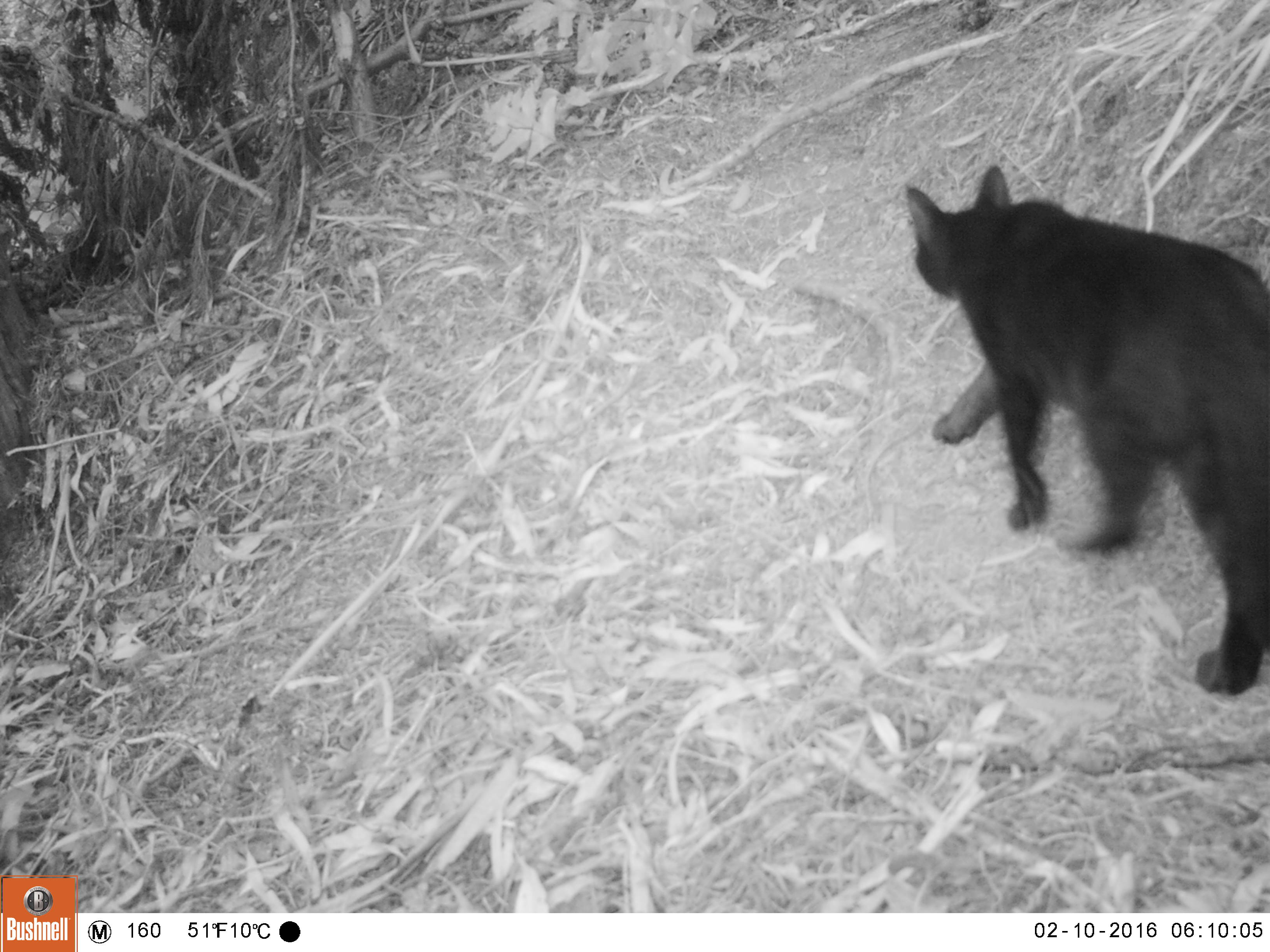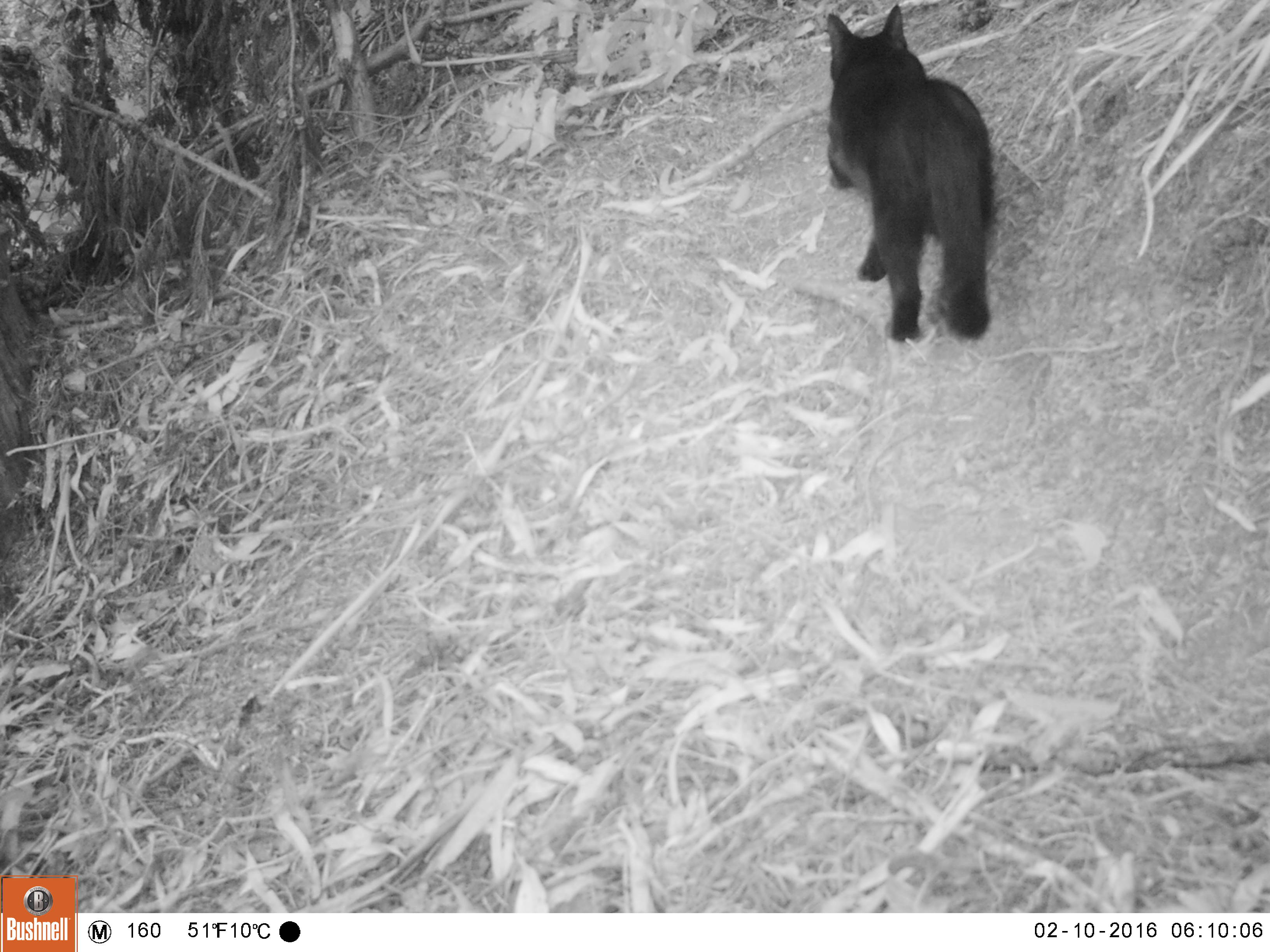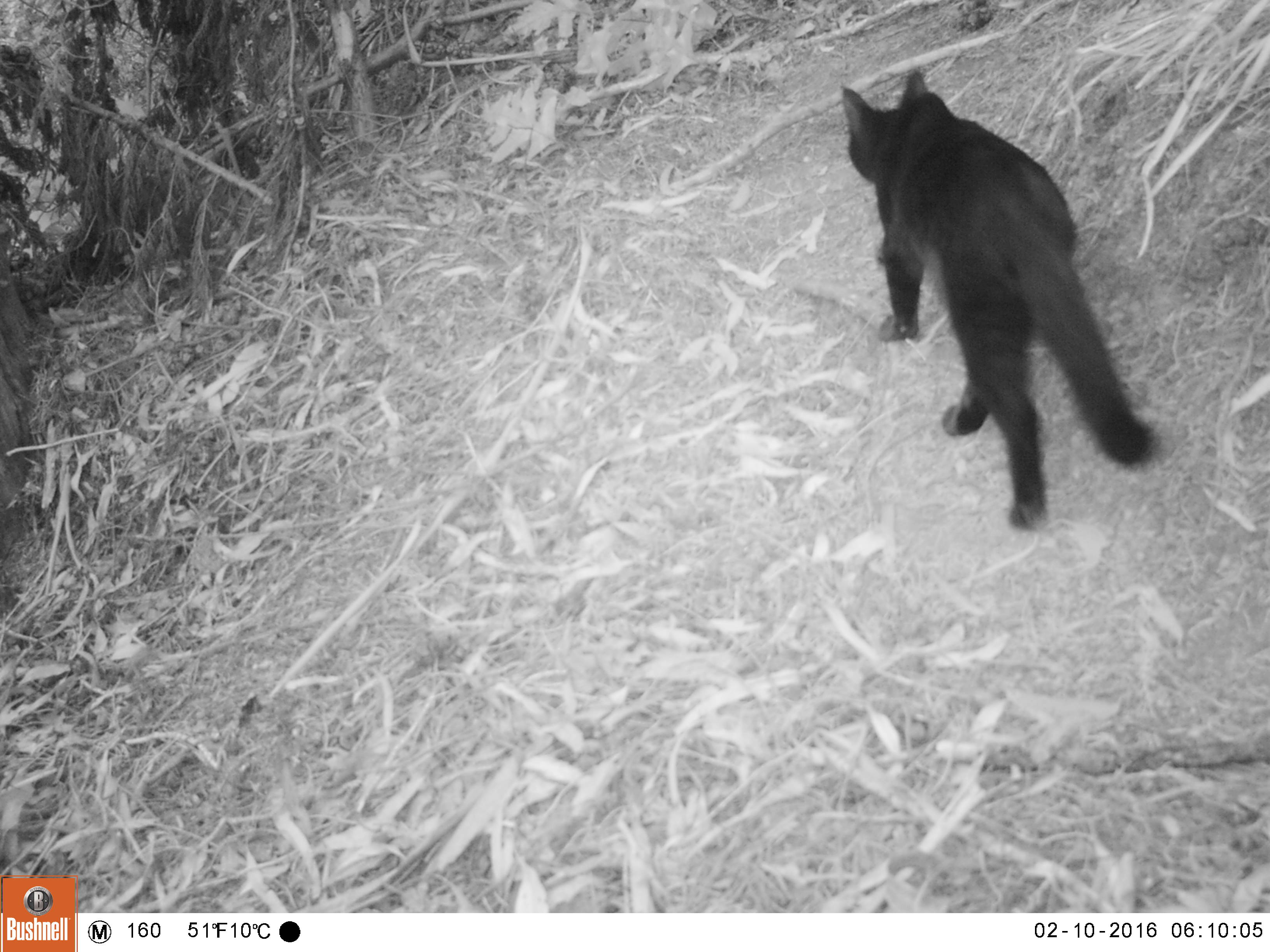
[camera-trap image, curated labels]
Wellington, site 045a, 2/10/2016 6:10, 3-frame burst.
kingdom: Animalia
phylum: Chordata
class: Mammalia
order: Carnivora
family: Felidae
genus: Felis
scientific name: Felis catus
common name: cat